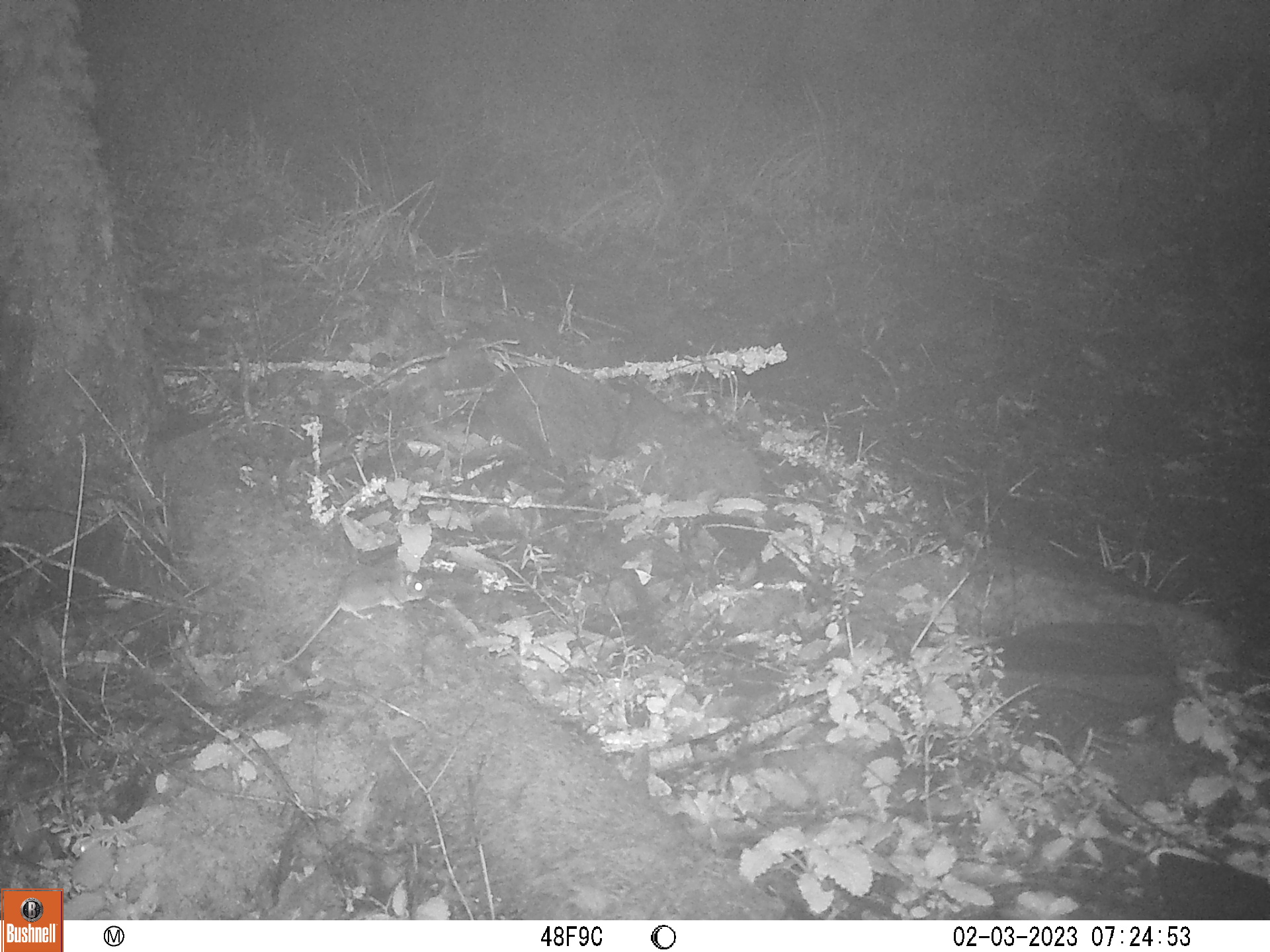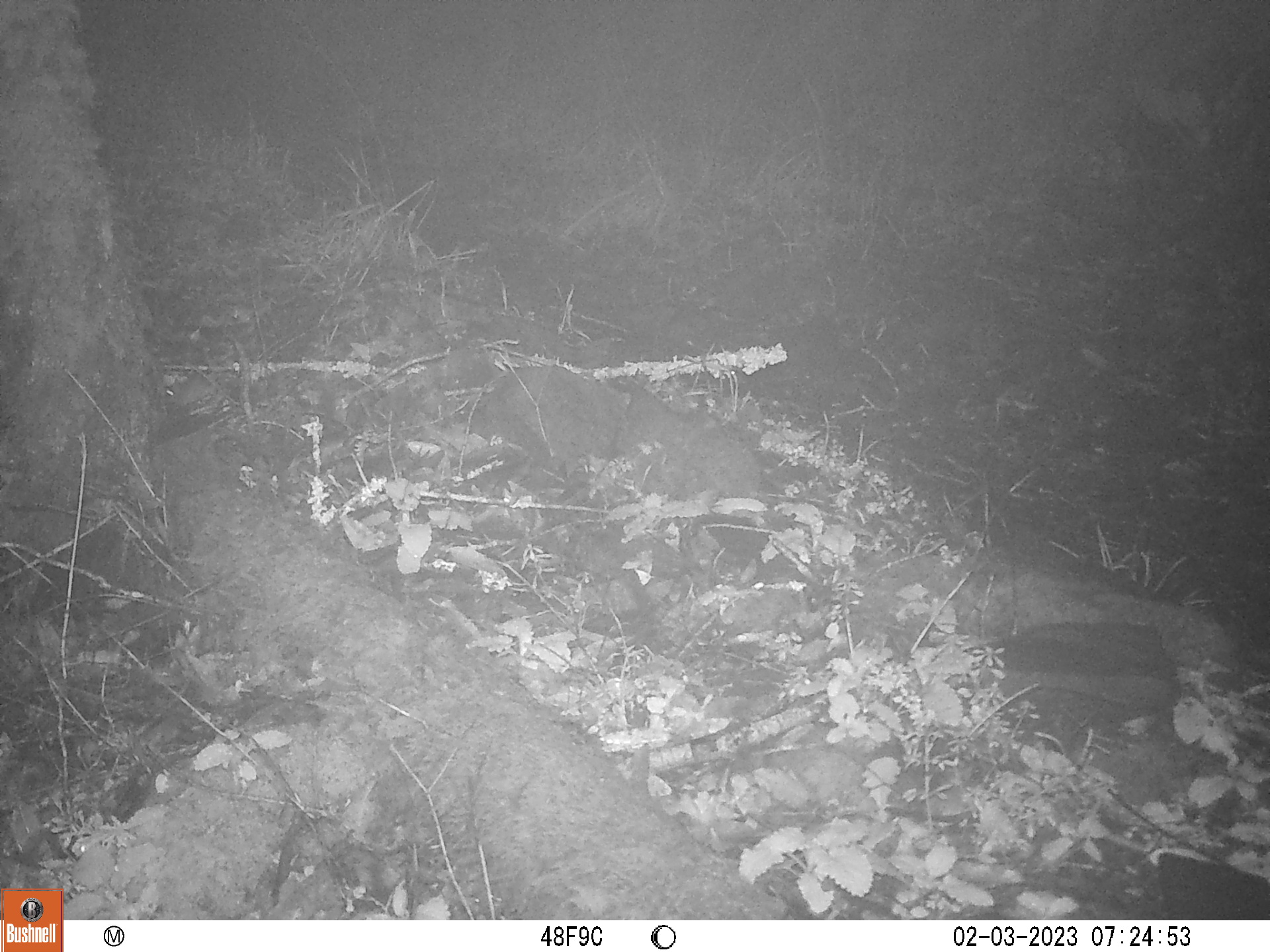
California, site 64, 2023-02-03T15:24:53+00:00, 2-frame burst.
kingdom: Animalia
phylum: Chordata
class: Mammalia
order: Rodentia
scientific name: Rodentia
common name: mouse or rat